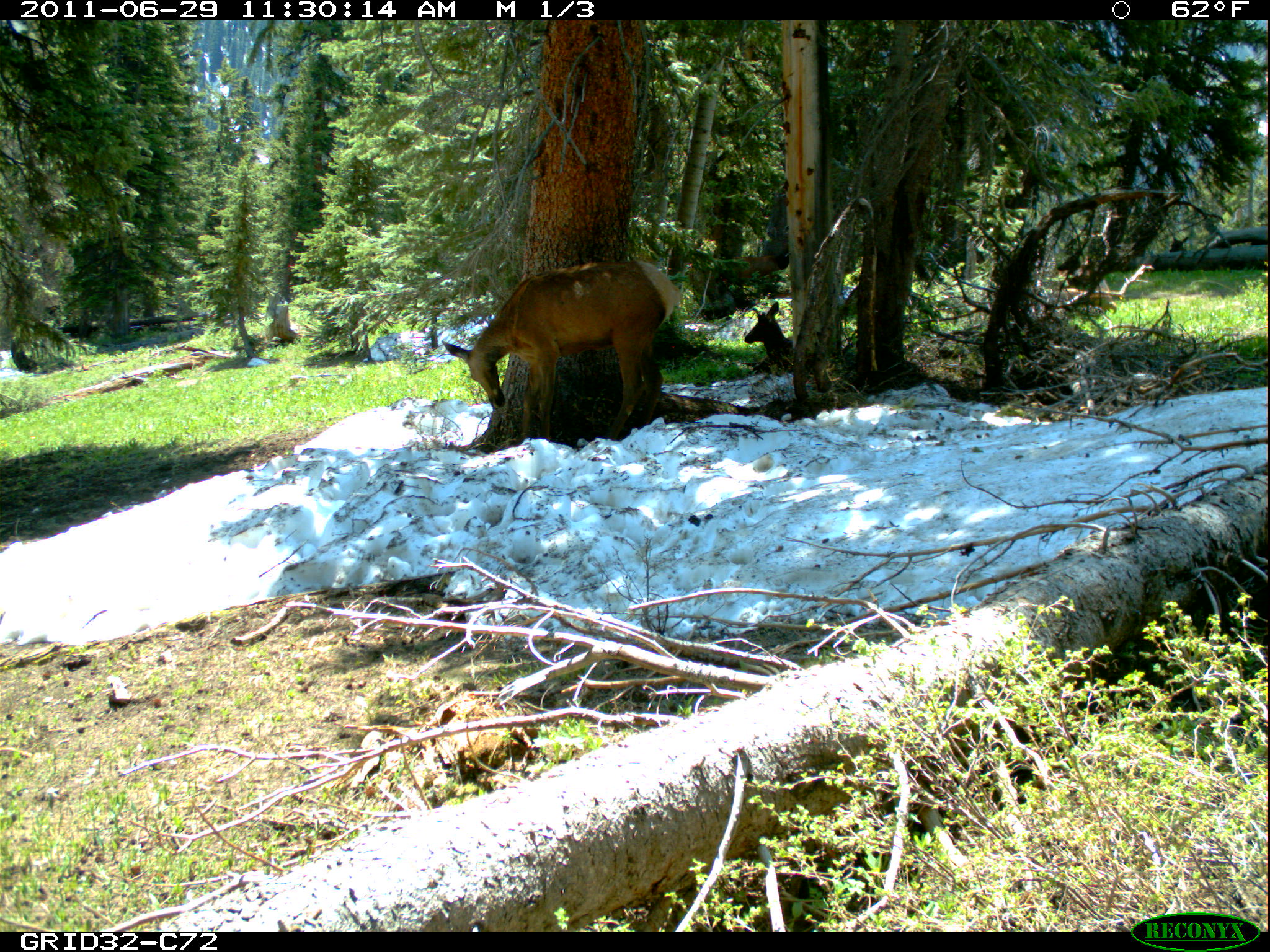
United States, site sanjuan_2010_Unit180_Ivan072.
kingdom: Animalia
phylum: Chordata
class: Mammalia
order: Artiodactyla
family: Cervidae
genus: Cervus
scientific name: Cervus elaphus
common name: red deer